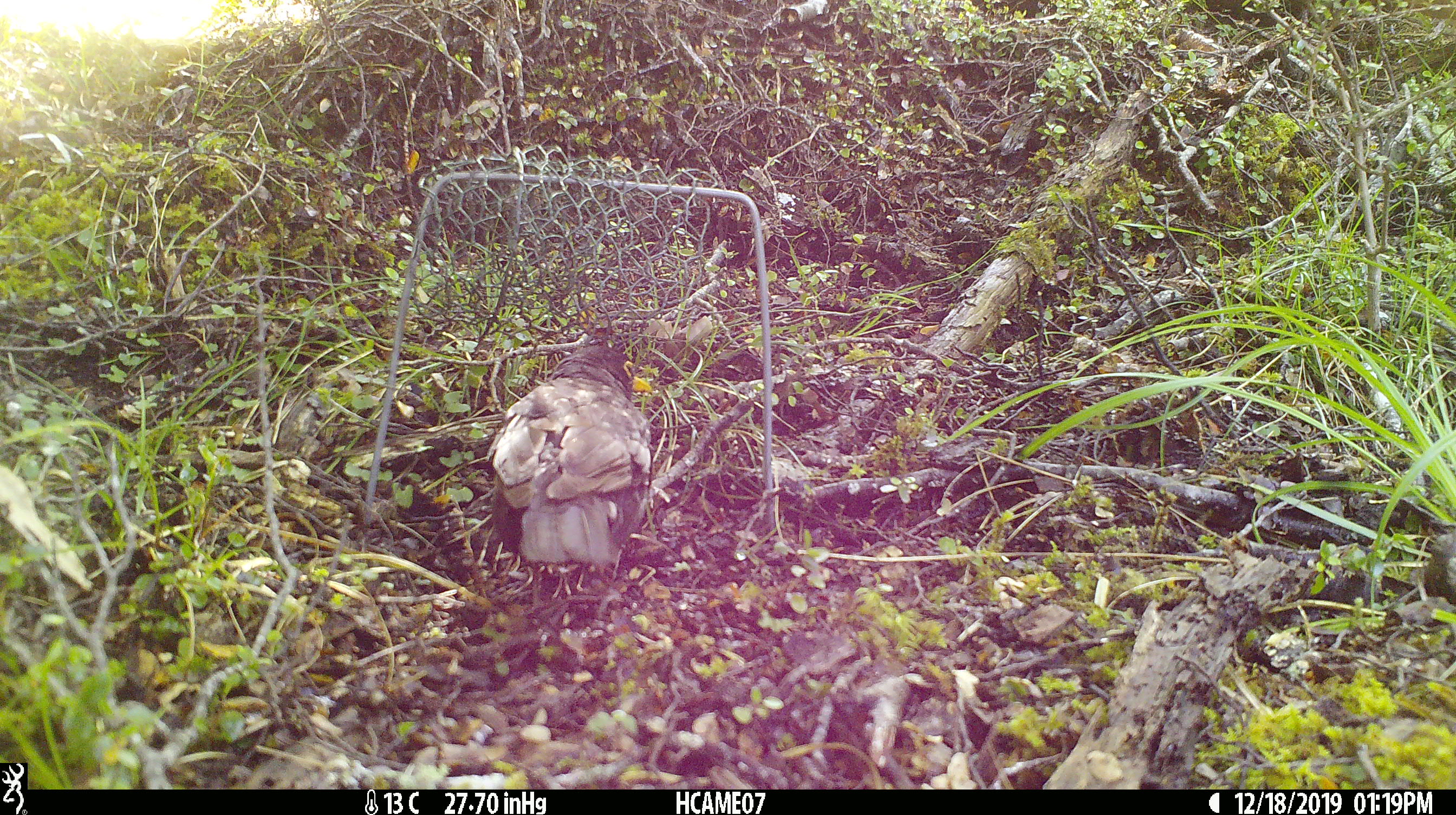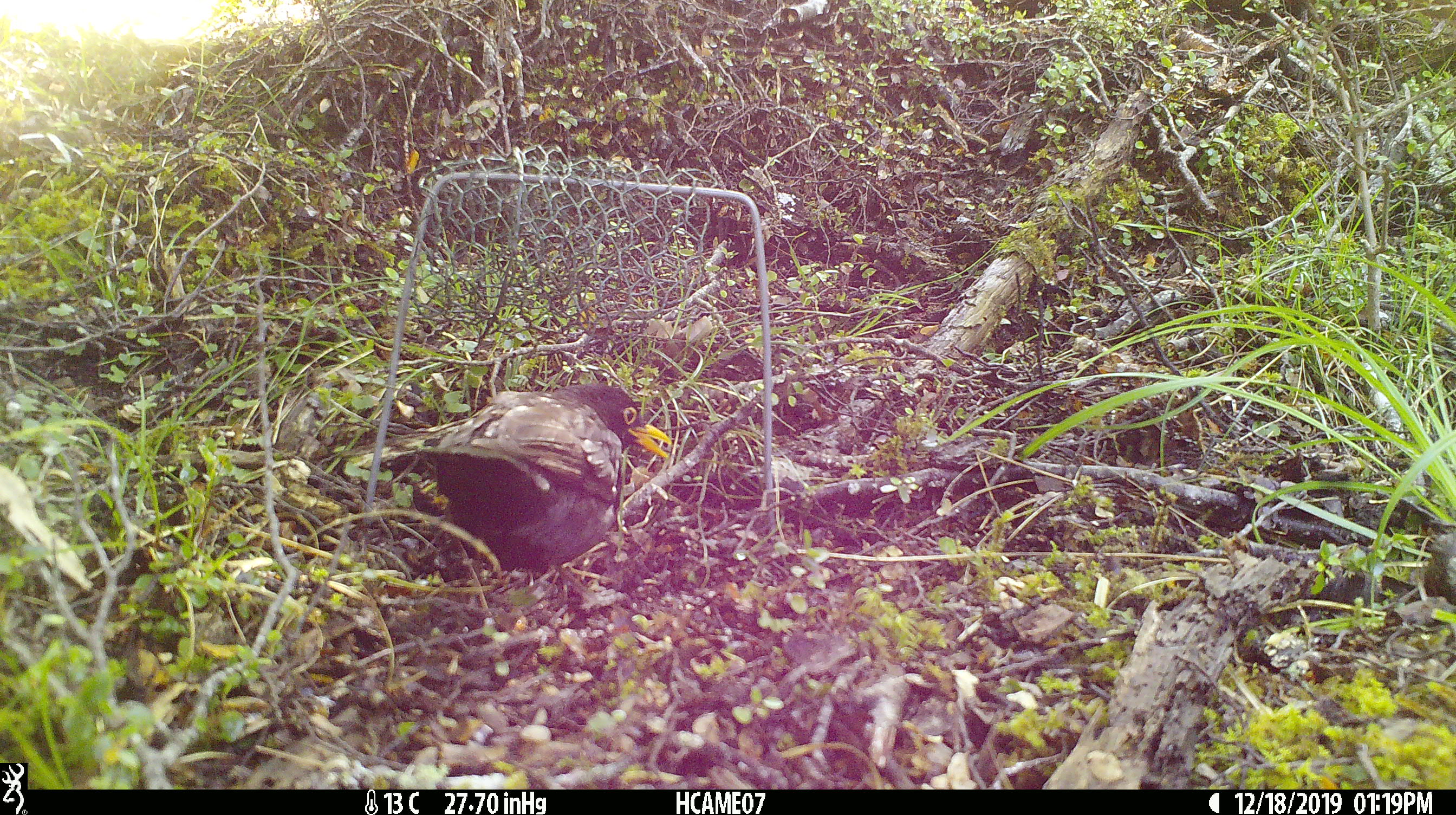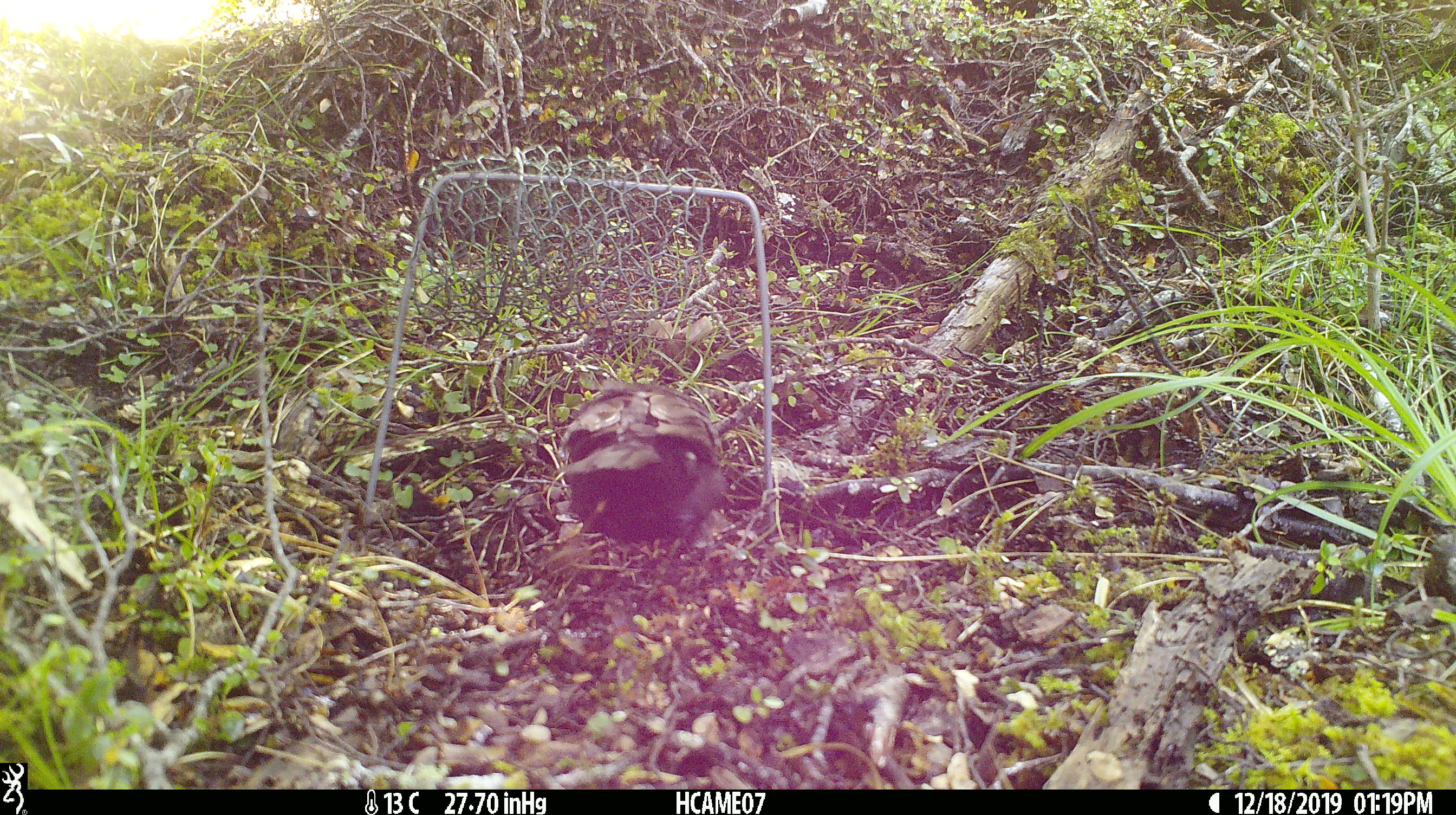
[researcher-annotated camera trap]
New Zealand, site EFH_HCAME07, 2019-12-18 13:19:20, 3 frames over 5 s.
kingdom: Animalia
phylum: Chordata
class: Aves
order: Passeriformes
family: Turdidae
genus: Turdus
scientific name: Turdus merula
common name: eurasian blackbird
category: blackbird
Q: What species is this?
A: Blackbird (eurasian blackbird) (Turdus merula).